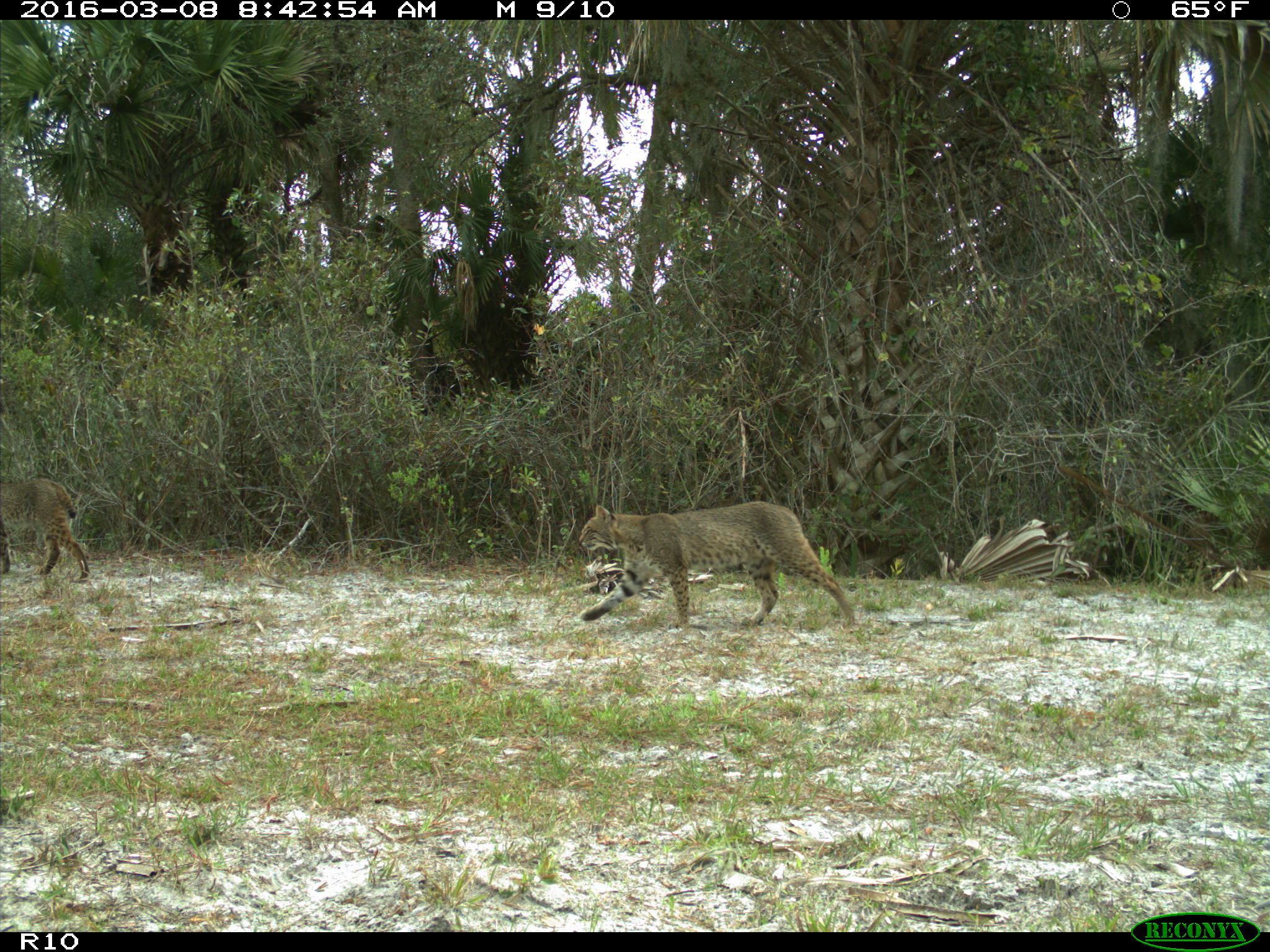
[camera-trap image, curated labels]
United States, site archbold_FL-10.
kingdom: Animalia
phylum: Chordata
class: Mammalia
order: Carnivora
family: Felidae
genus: Lynx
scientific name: Lynx rufus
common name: bobcat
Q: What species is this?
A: Lynx rufus (bobcat).